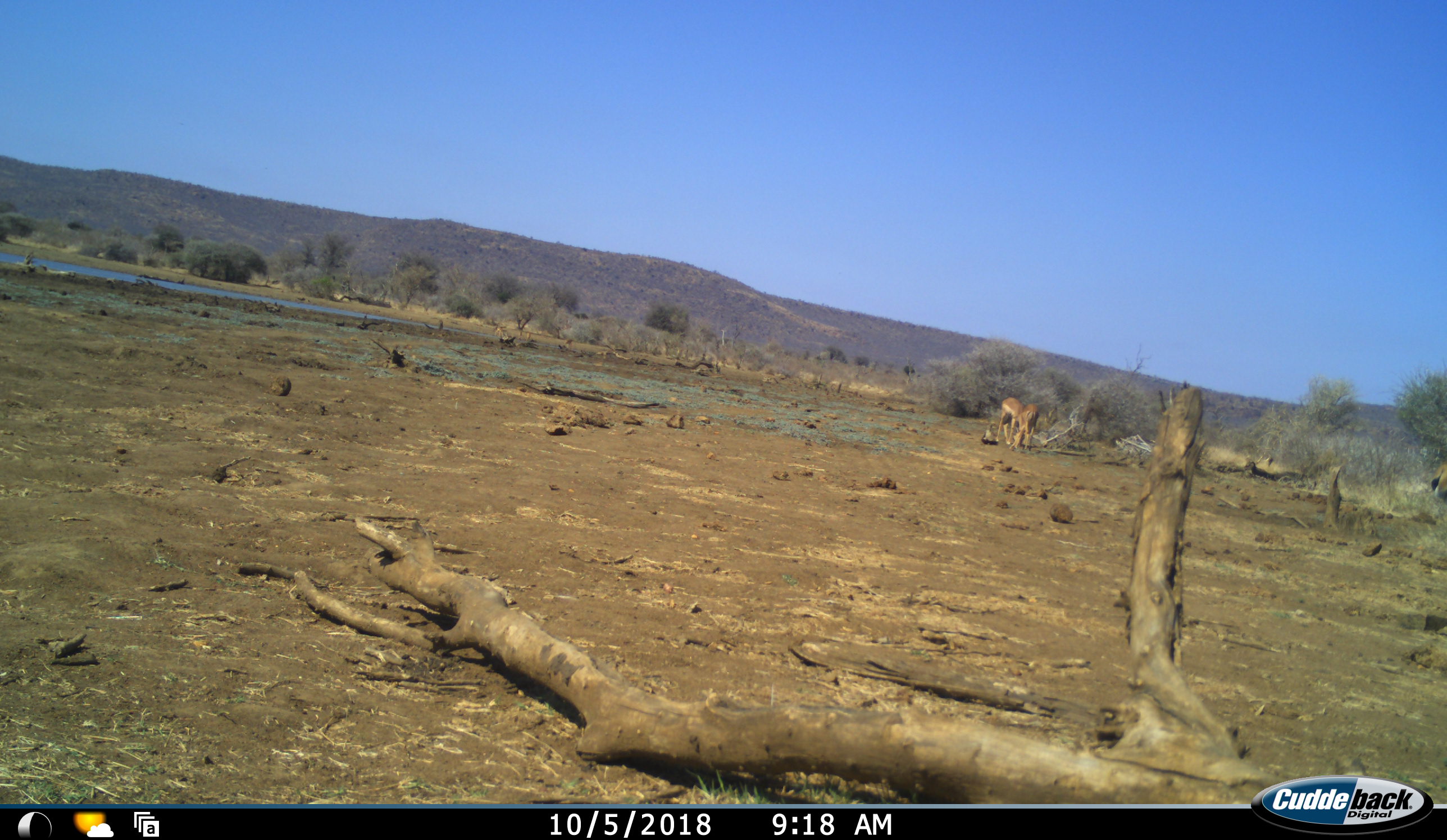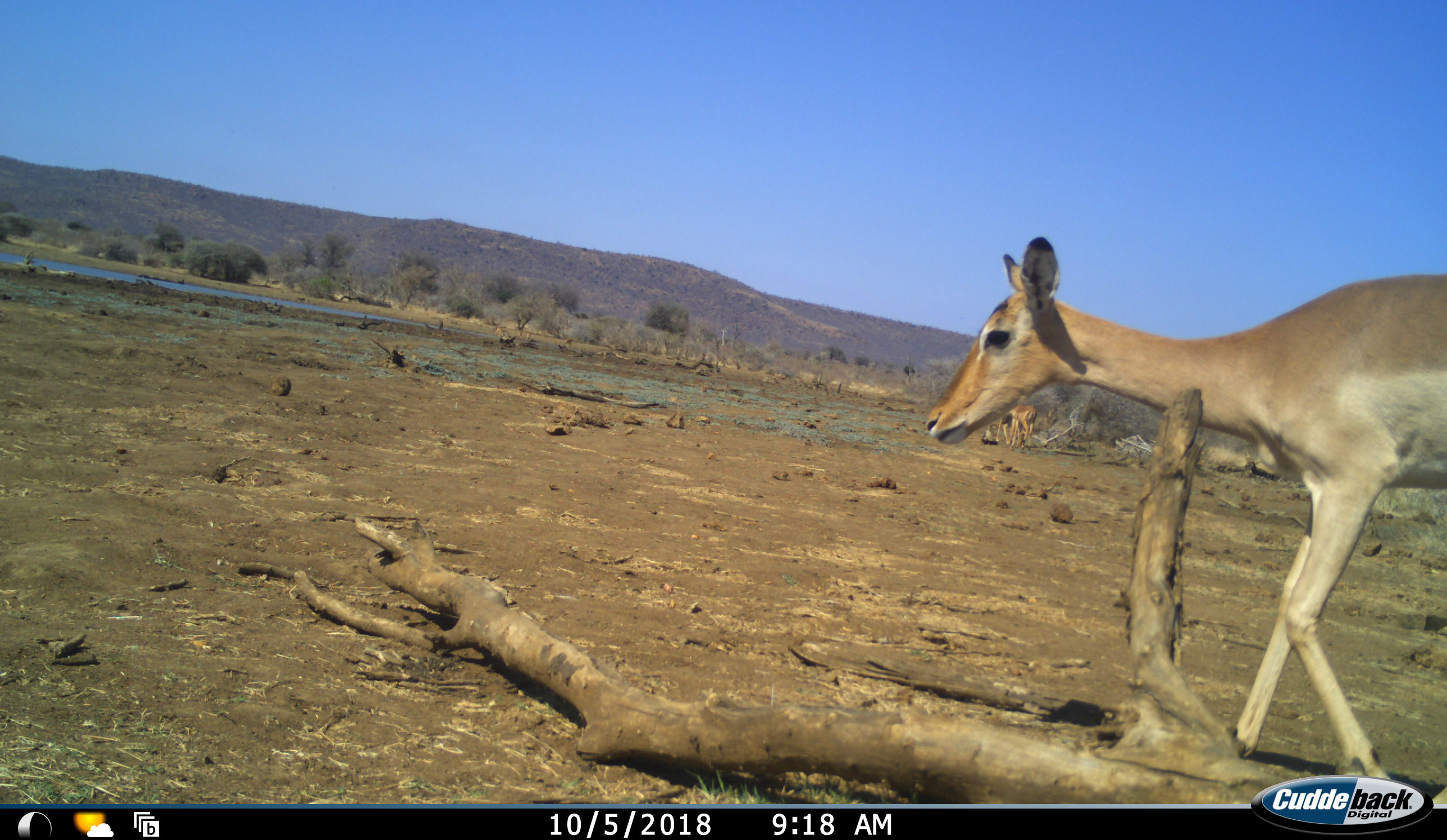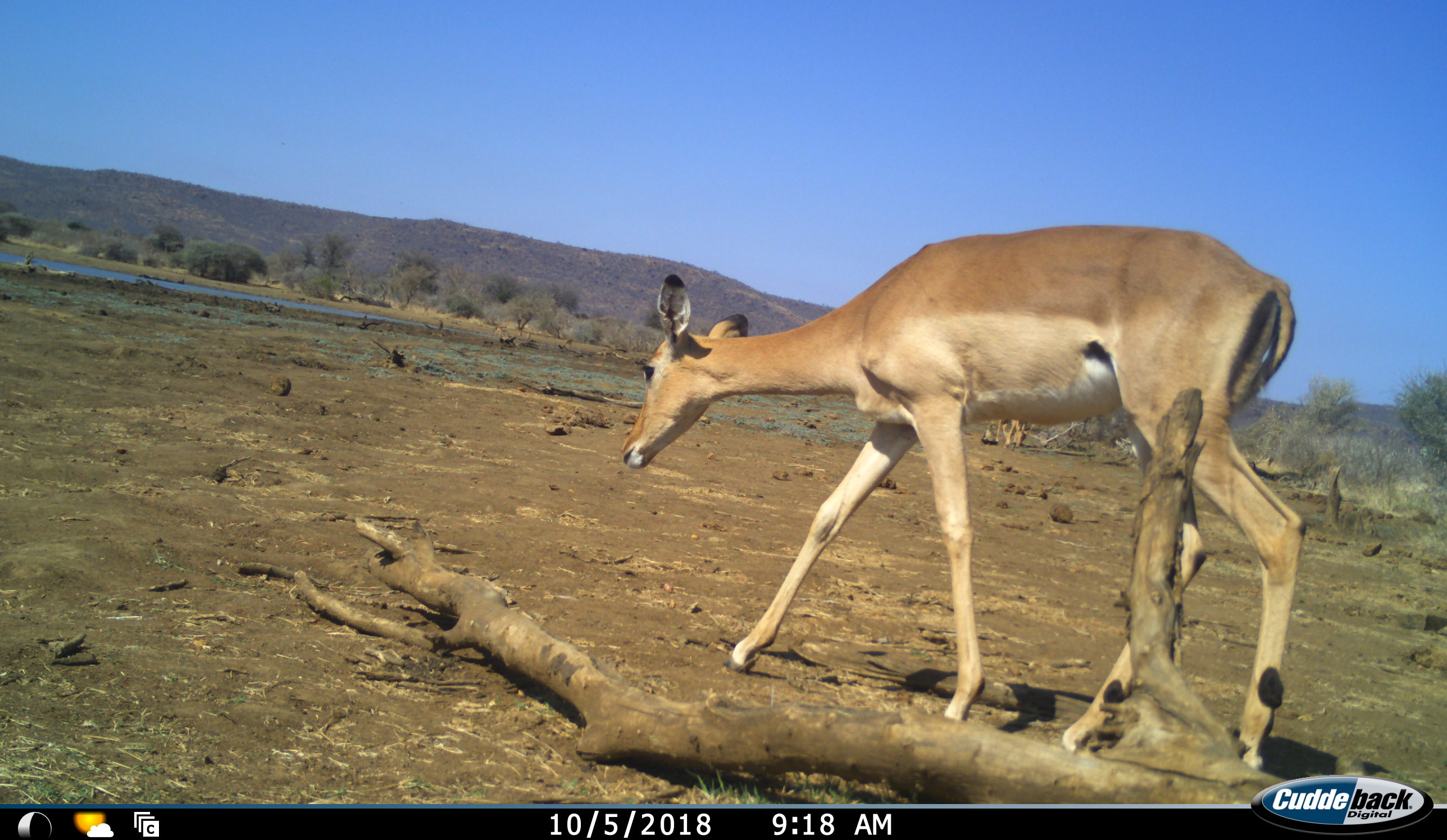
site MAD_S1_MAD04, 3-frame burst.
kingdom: Animalia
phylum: Chordata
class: Mammalia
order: Artiodactyla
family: Bovidae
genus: Aepyceros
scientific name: Aepyceros melampus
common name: impala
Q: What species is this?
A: Impala (Aepyceros melampus).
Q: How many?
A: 3.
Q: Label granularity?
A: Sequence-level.